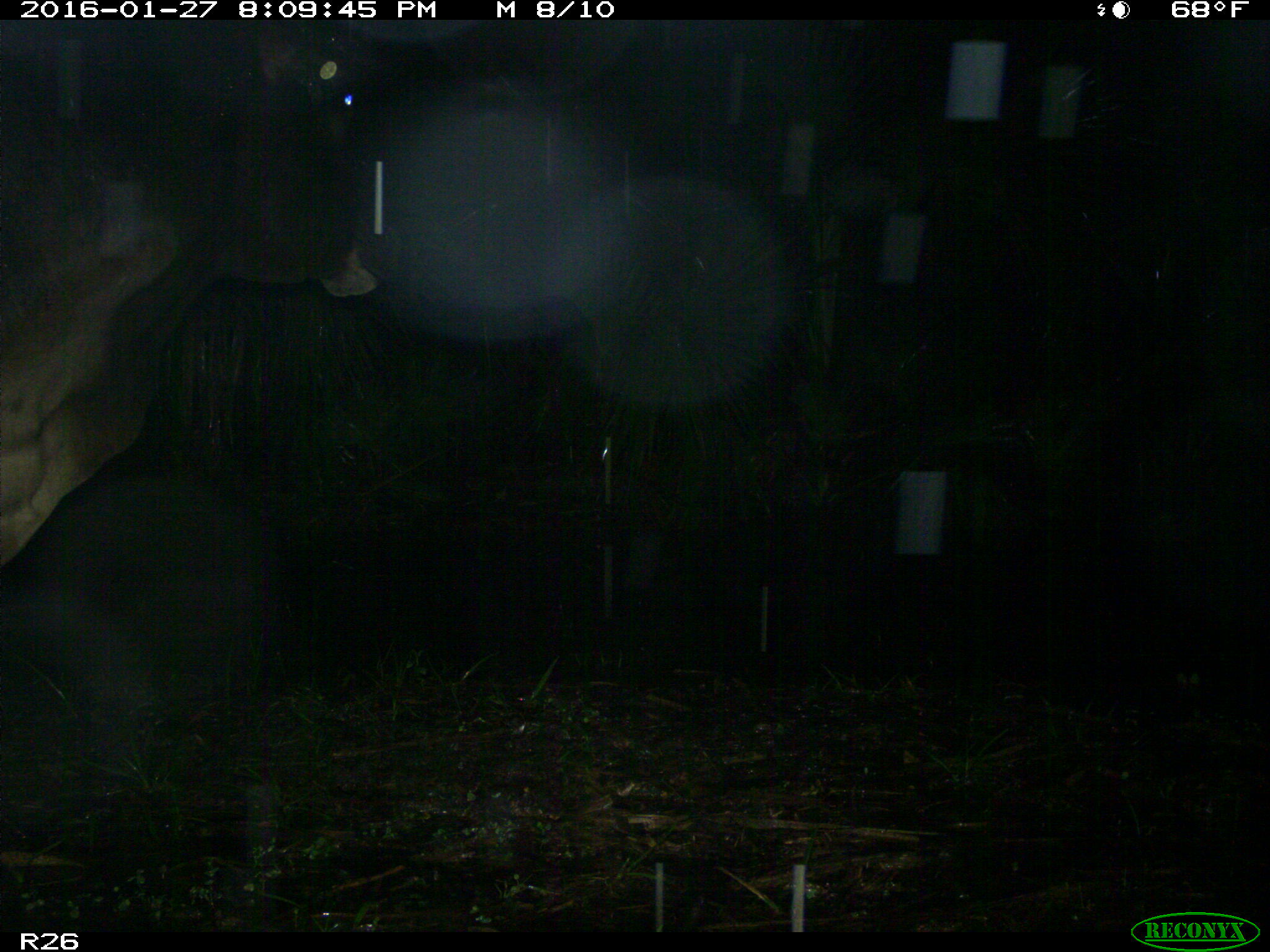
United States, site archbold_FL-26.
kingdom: Animalia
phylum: Chordata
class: Mammalia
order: Artiodactyla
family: Bovidae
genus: Bos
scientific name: Bos taurus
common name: domestic cow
Bos taurus (domestic cow).